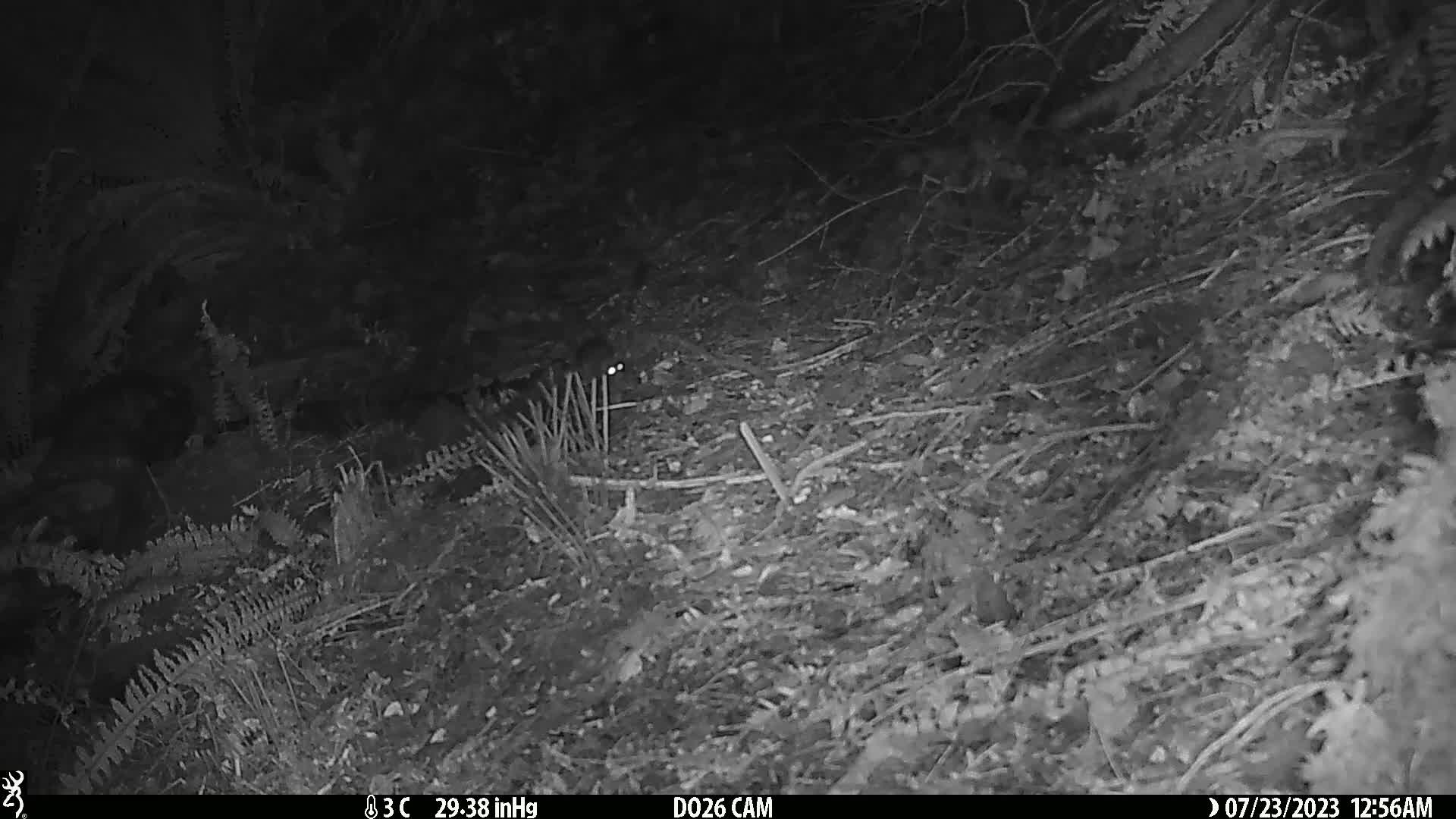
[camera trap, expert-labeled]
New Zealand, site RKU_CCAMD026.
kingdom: Animalia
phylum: Chordata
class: Mammalia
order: Rodentia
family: Muridae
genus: Rattus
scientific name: Rattus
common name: rat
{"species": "rat (Rattus)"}